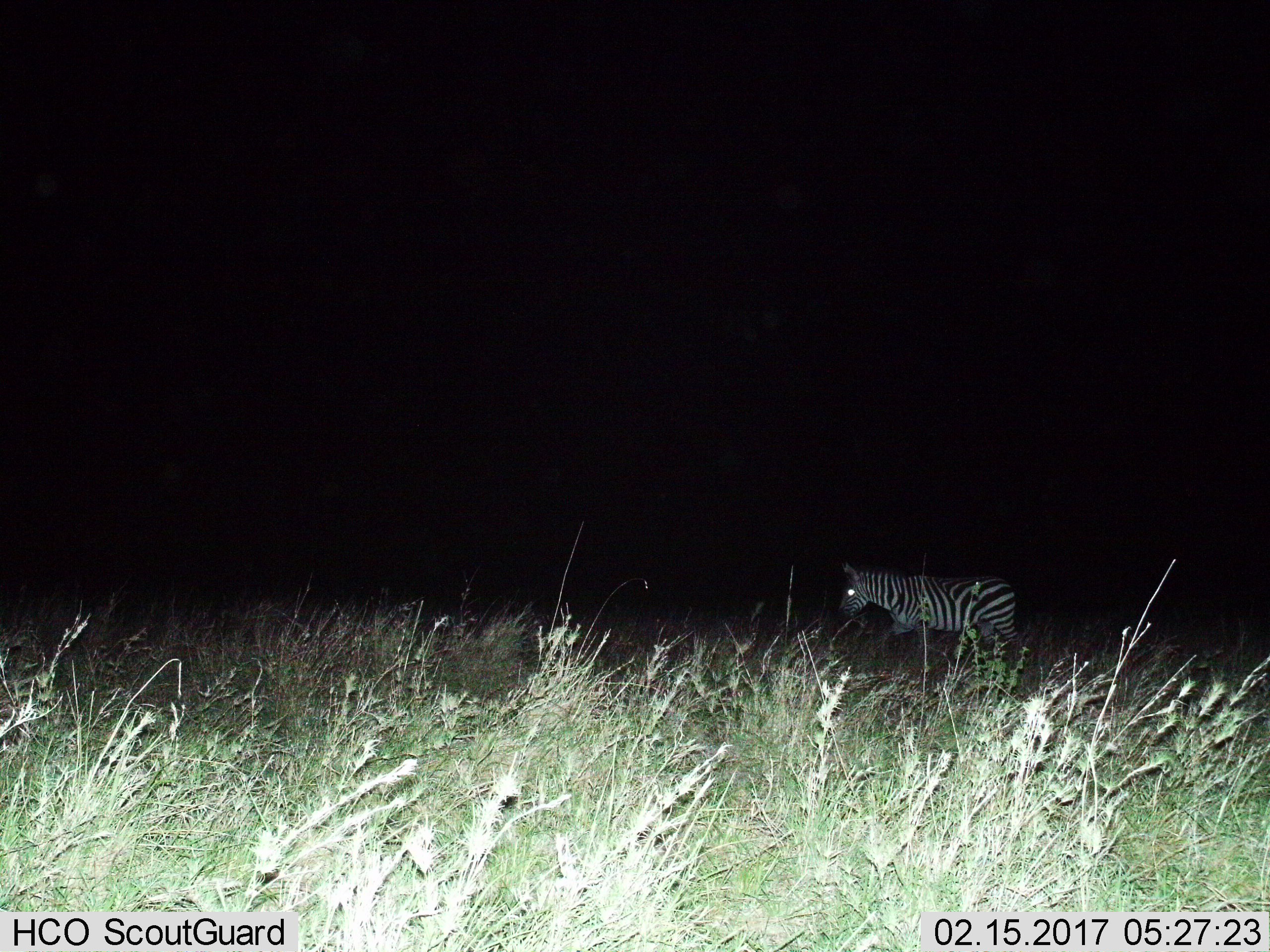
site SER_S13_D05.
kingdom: Animalia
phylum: Chordata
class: Mammalia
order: Perissodactyla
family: Equidae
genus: Equus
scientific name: Equus quagga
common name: plains zebra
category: zebraplains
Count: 1.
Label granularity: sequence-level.